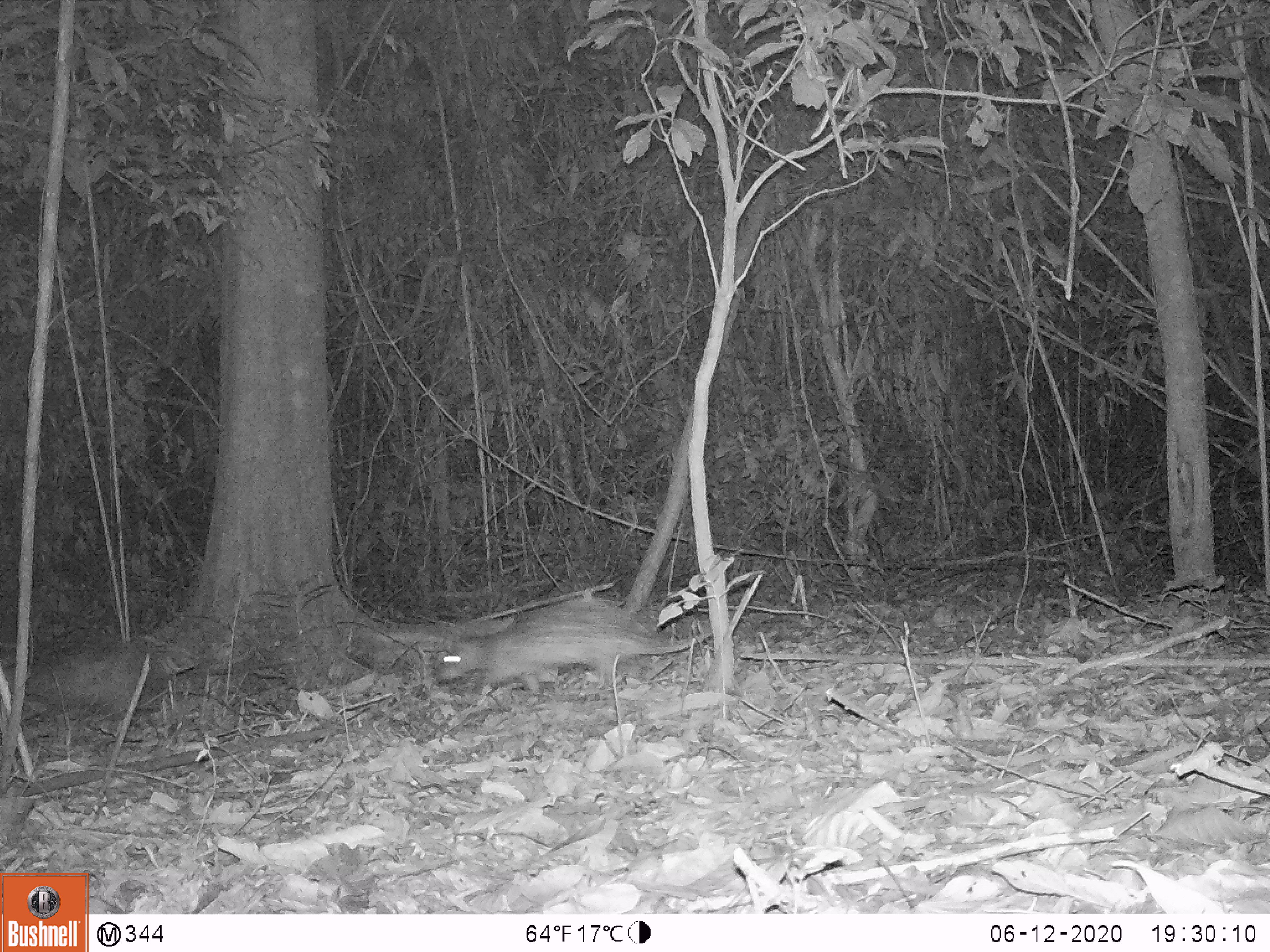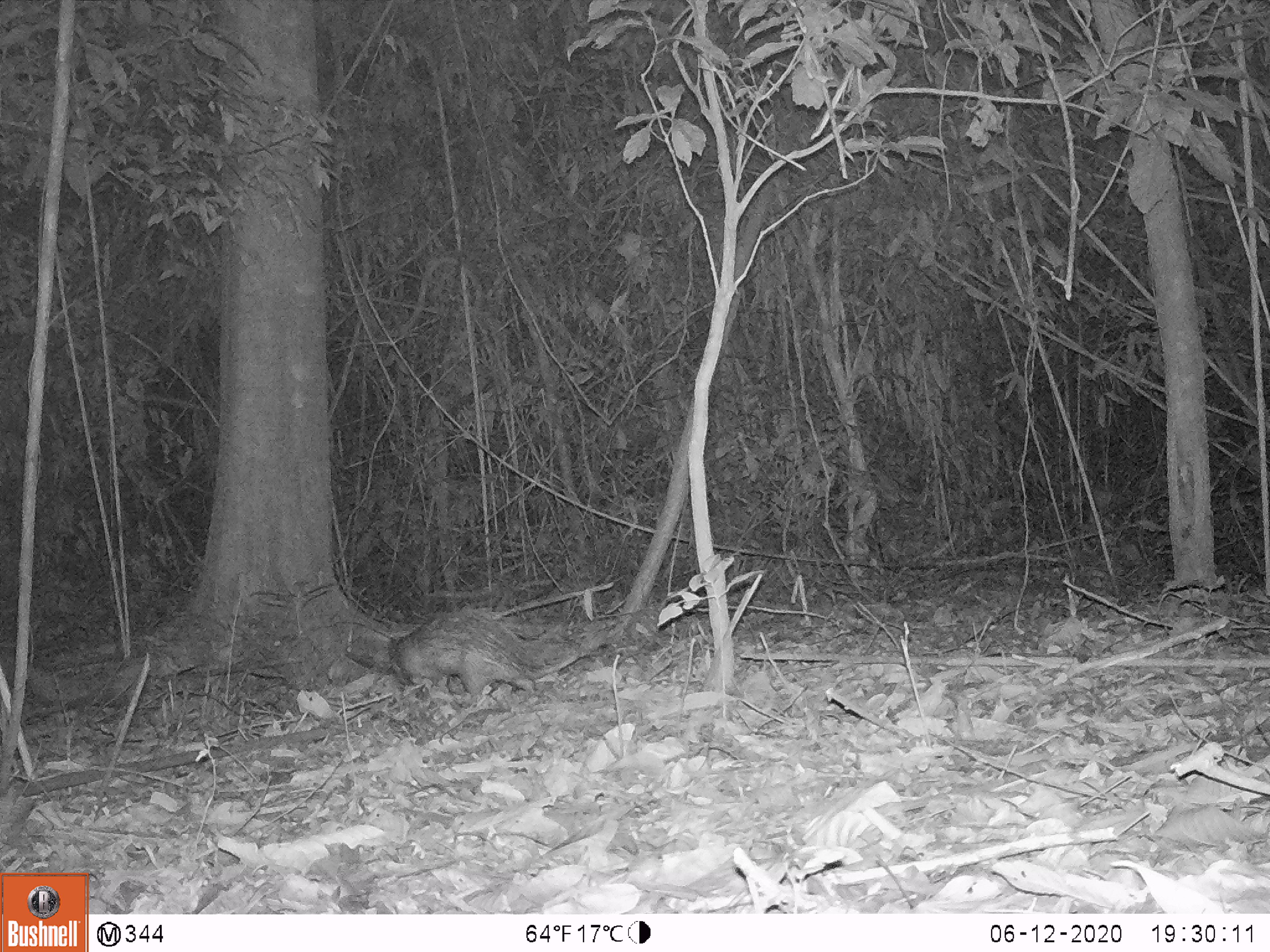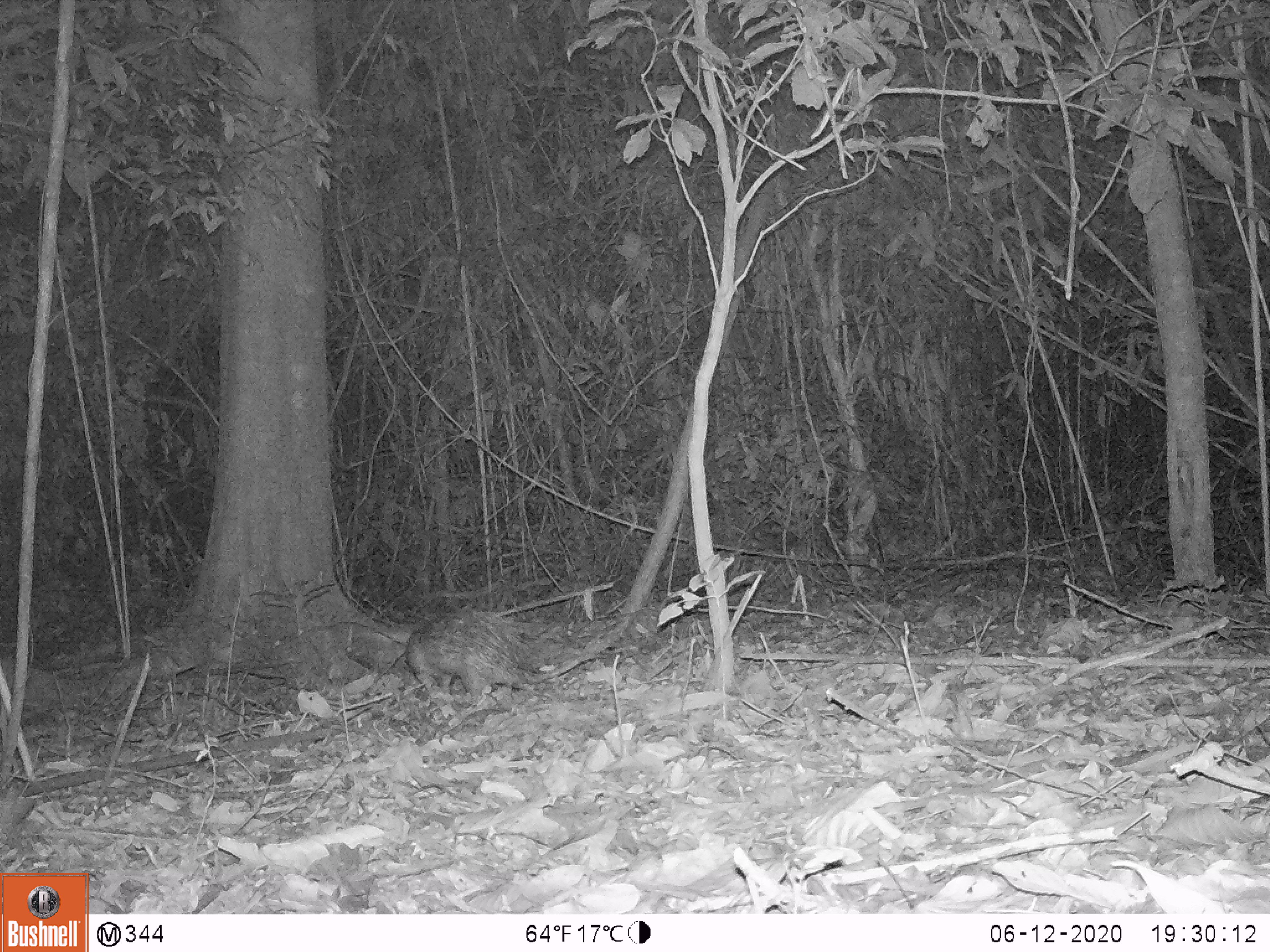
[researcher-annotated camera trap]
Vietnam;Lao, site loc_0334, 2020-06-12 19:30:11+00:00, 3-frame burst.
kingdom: Animalia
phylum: Chordata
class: Mammalia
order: Rodentia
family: Hystricidae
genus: Atherurus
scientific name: Atherurus macrourus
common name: asiatic brush-tailed porcupine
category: asiatic brush tailed porcupine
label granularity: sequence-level